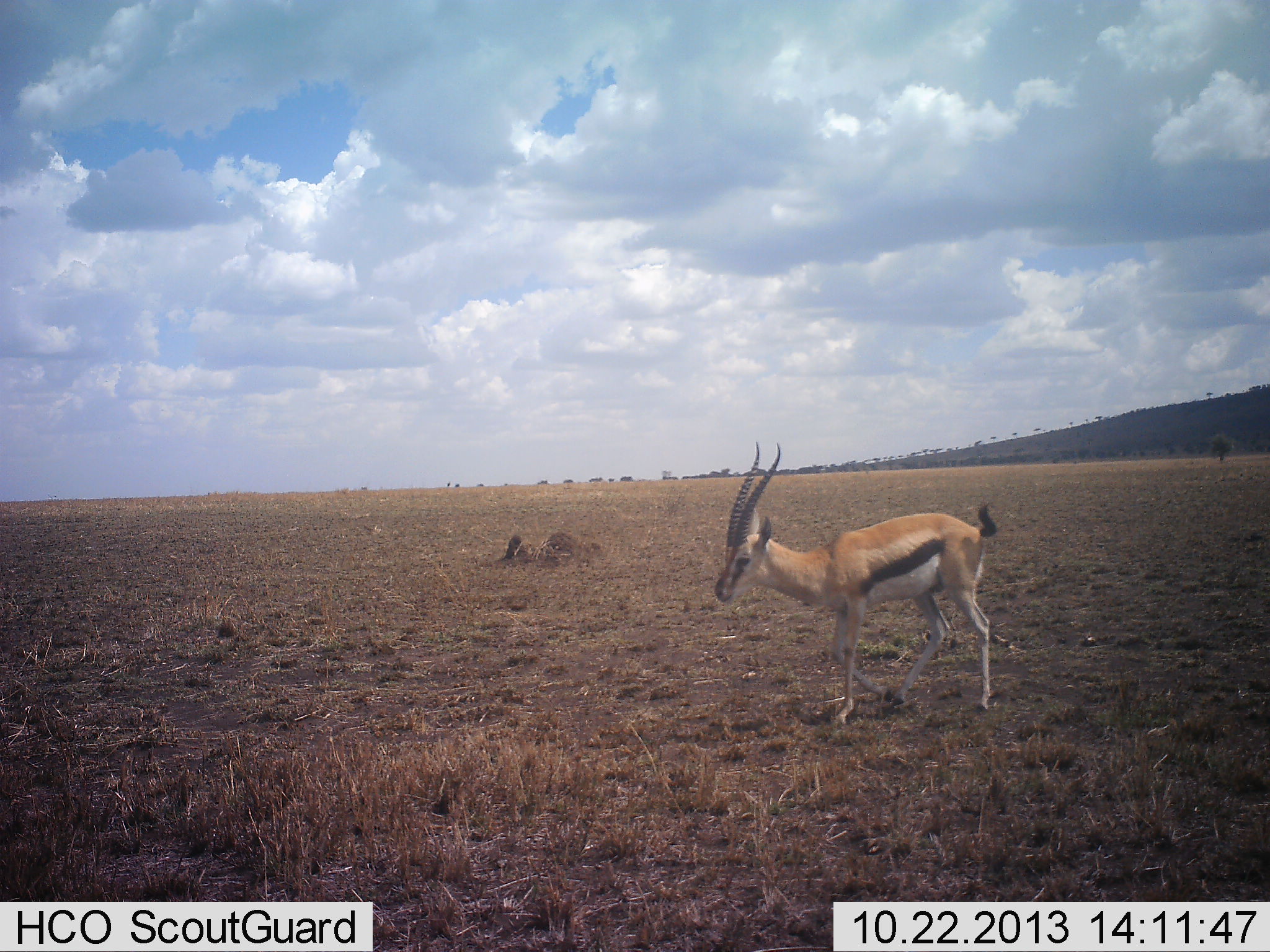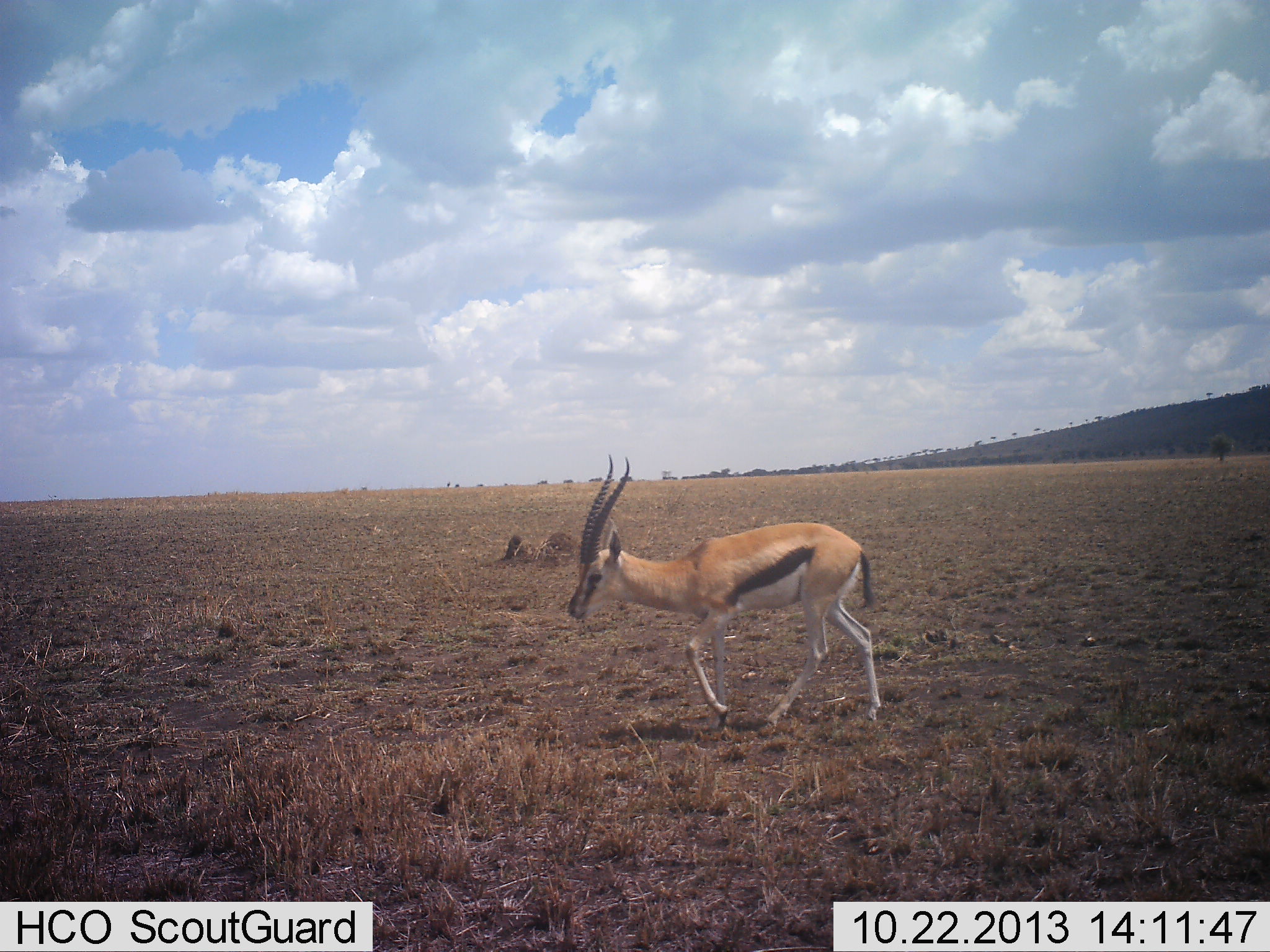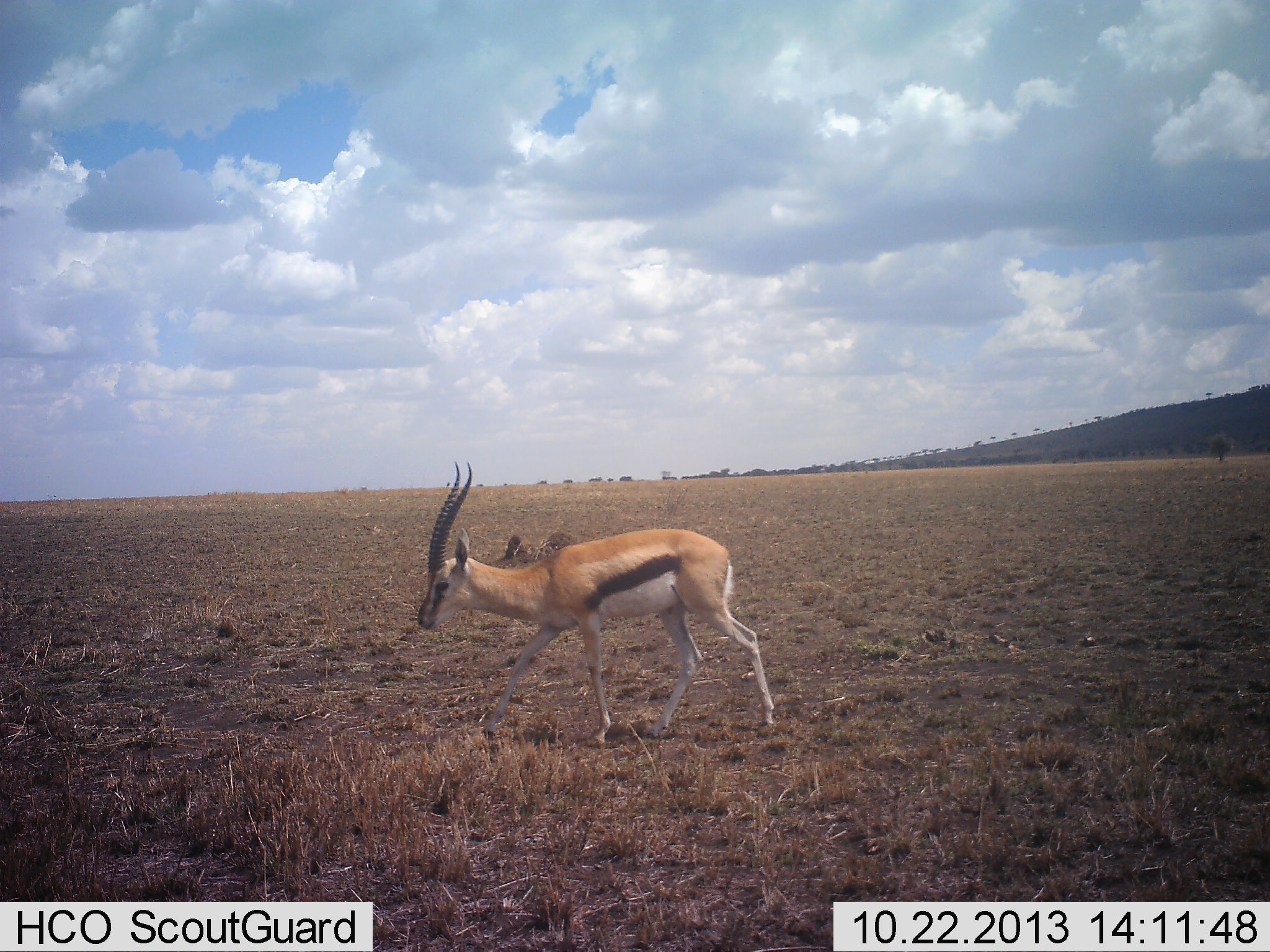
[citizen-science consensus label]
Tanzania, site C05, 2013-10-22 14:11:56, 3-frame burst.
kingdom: Animalia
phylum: Chordata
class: Mammalia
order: Artiodactyla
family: Bovidae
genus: Eudorcas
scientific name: Eudorcas thomsonii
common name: thomson's gazelle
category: gazellethomsons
Gazellethomsons (thomson's gazelle) (Eudorcas thomsonii), count 1. Behavior (volunteer vote fractions): standing 10%, resting 0%, moving 100%, interacting 0%. Young present (vote fraction): 0%. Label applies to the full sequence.